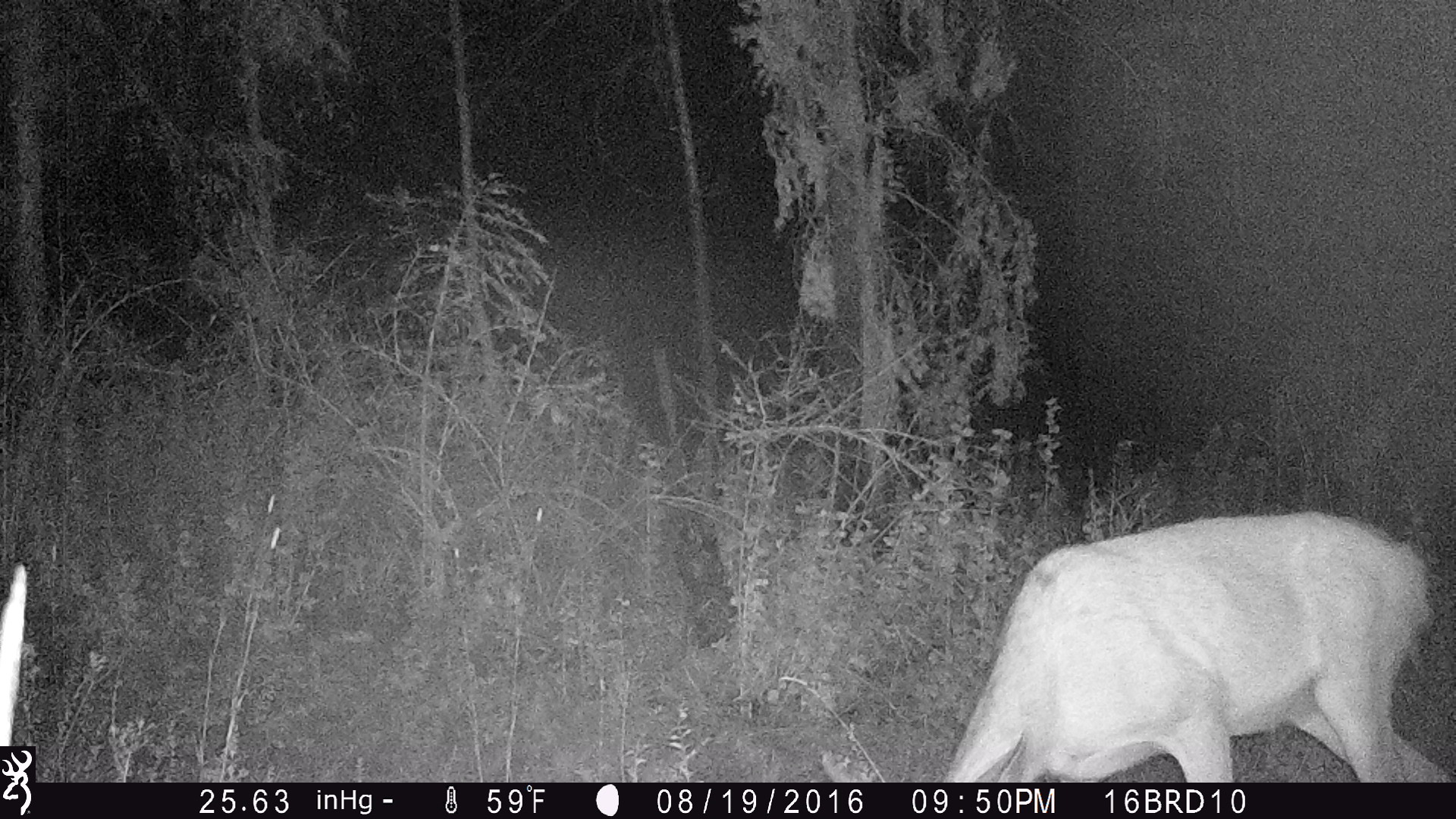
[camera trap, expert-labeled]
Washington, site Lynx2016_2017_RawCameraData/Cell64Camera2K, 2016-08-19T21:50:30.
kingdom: Animalia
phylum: Chordata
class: Mammalia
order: Artiodactyla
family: Cervidae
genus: Odocoileus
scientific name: Odocoileus hemionus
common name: mule deer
Odocoileus hemionus (mule deer). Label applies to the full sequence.